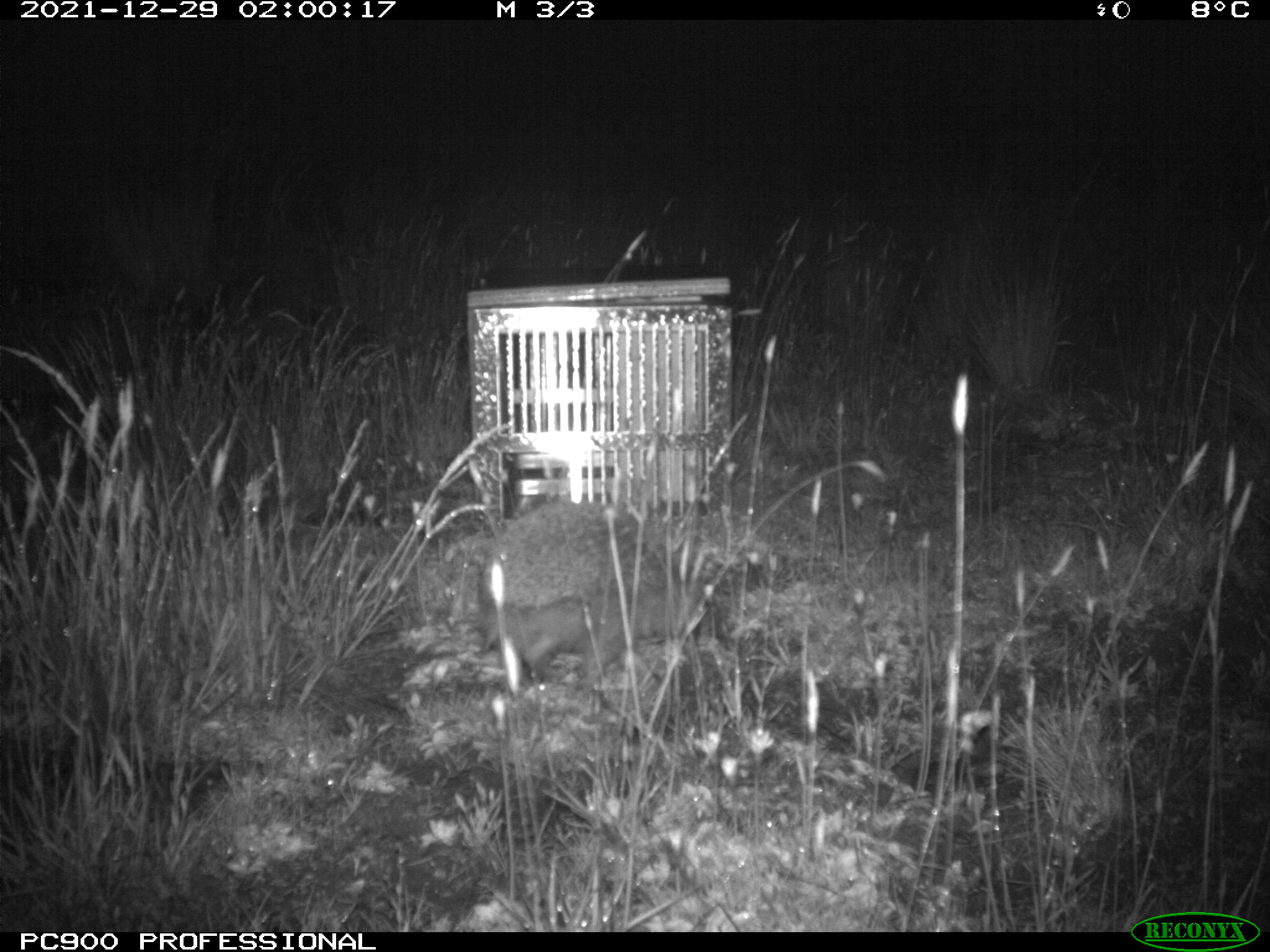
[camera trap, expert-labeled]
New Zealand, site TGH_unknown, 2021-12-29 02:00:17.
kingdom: Animalia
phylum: Chordata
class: Mammalia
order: Eulipotyphla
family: Erinaceidae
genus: Erinaceus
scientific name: Erinaceus europaeus europaeus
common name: european hedgehog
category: hedgehog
Hedgehog (european hedgehog) (Erinaceus europaeus europaeus).